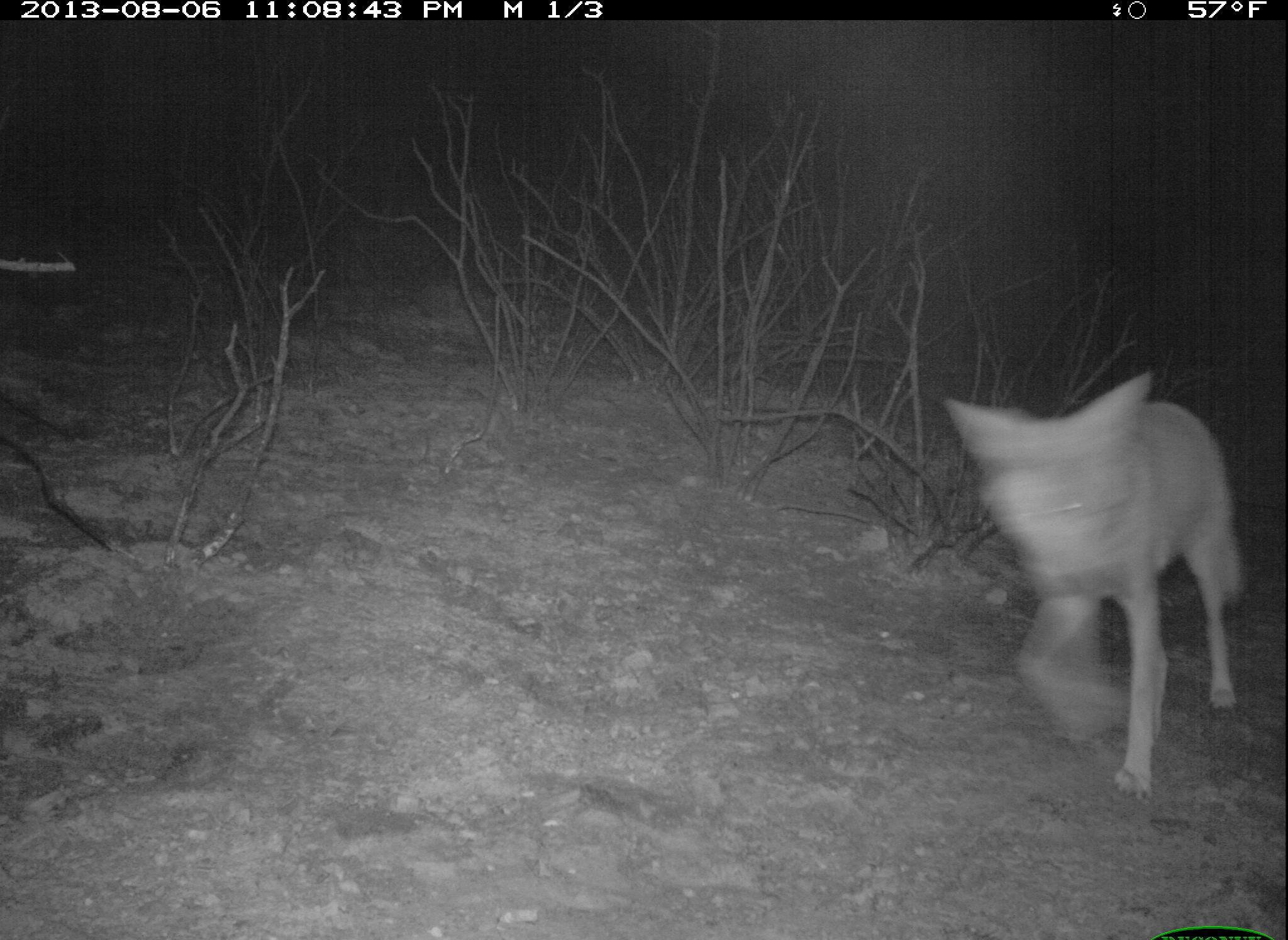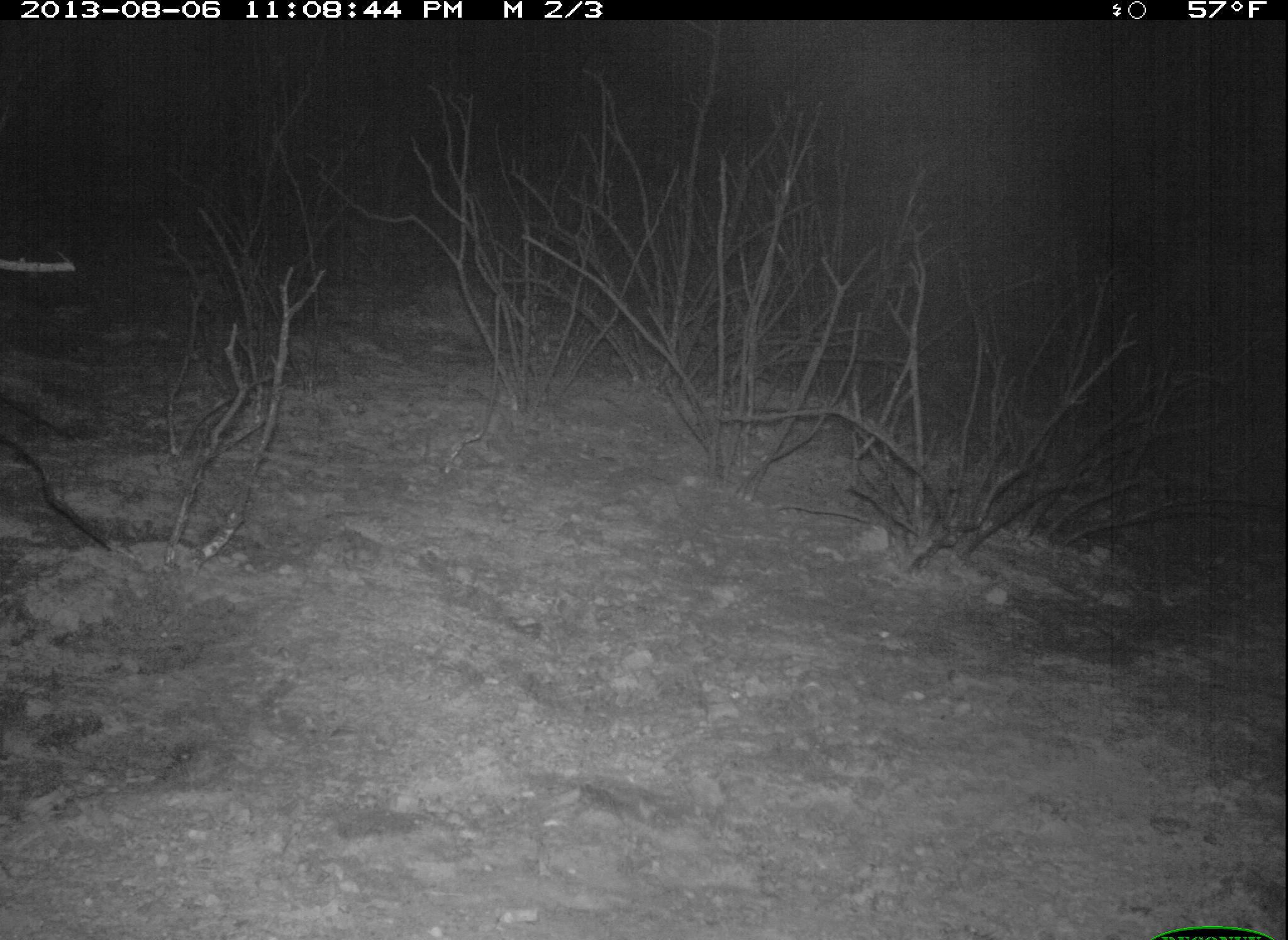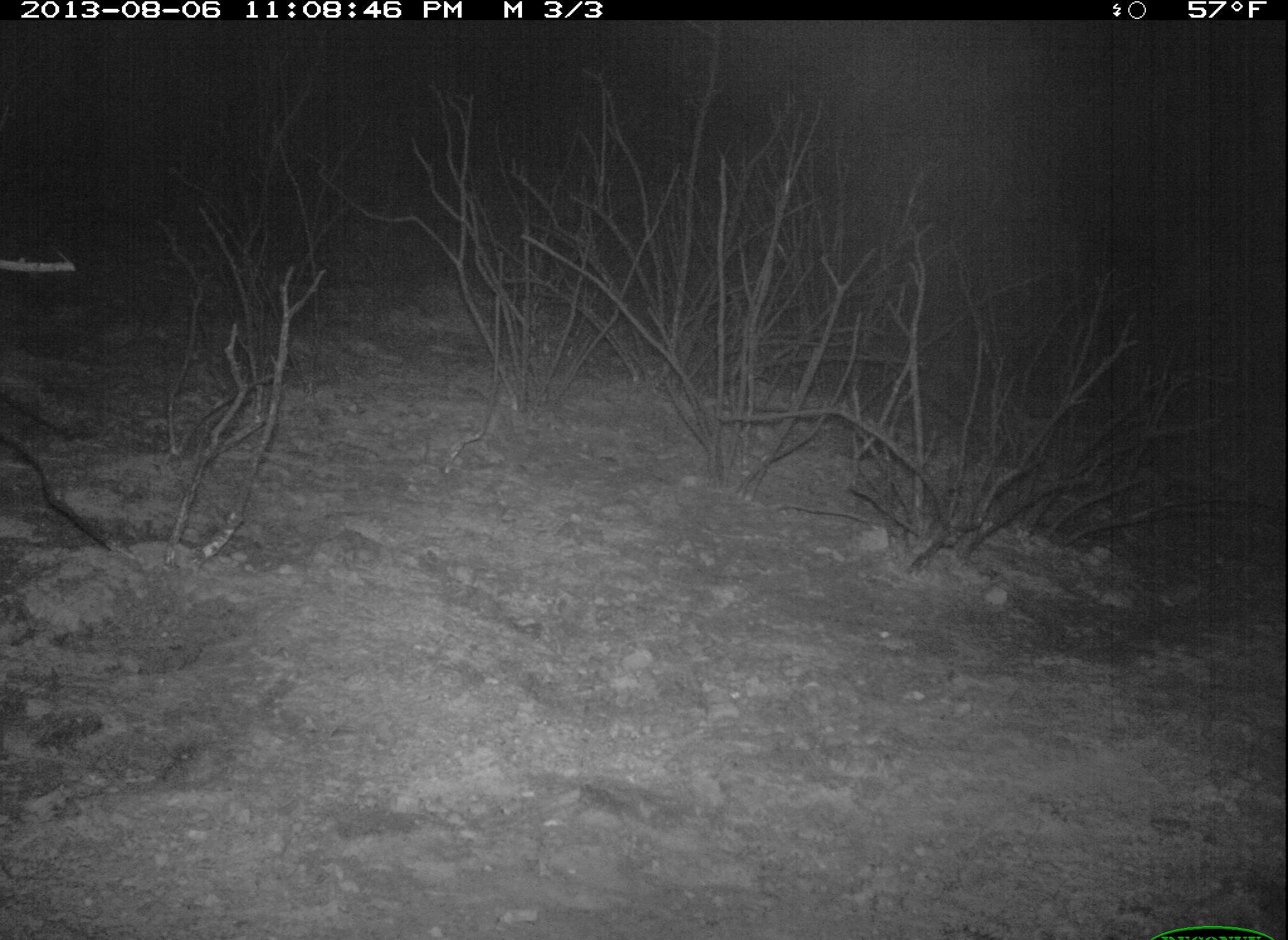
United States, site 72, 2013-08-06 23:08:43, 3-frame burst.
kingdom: Animalia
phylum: Chordata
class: Mammalia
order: Carnivora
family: Canidae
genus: Canis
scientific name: Canis latrans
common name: coyote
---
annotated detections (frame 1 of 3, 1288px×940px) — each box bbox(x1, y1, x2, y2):
coyote: bbox(941, 370, 1249, 802)